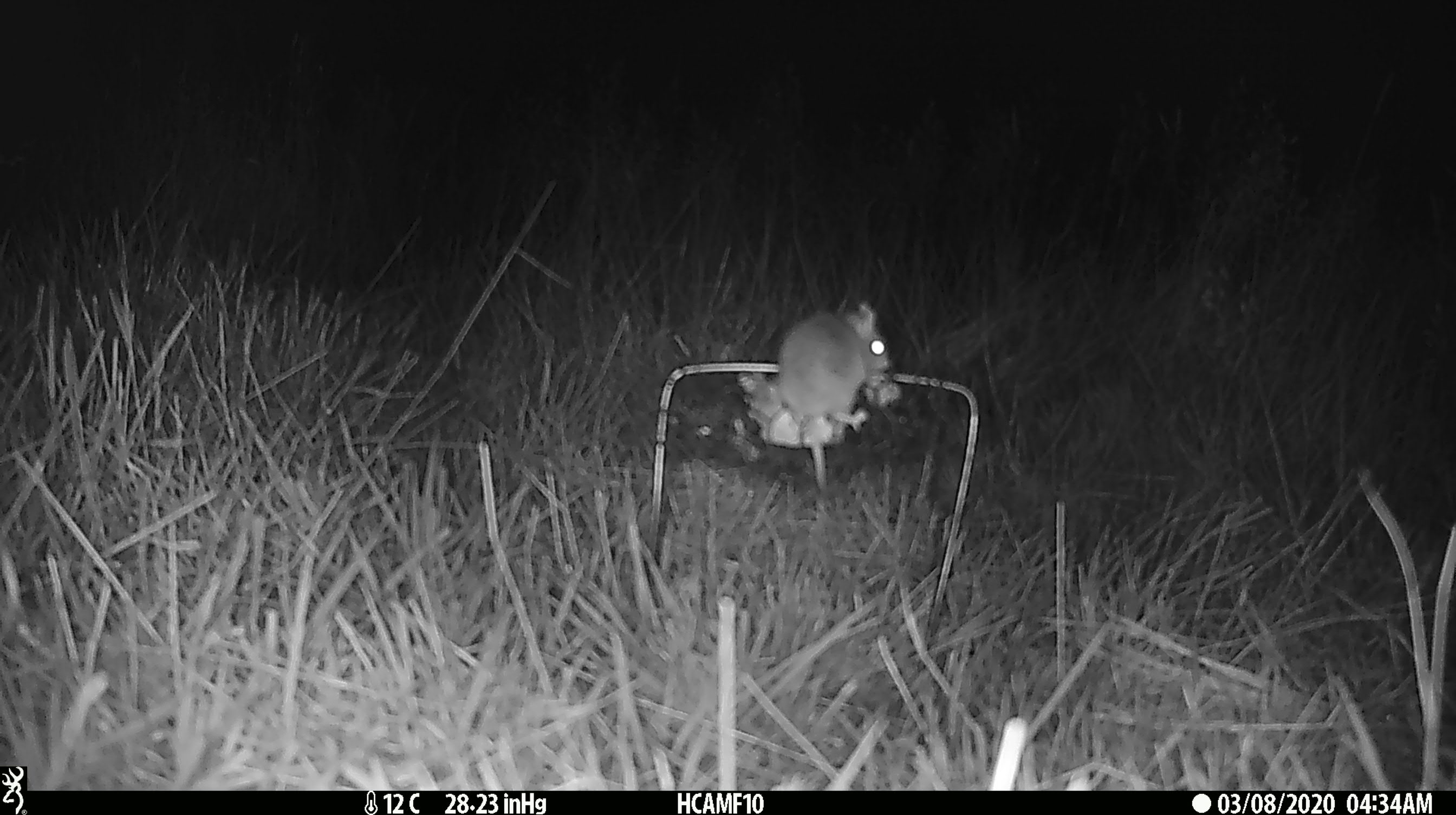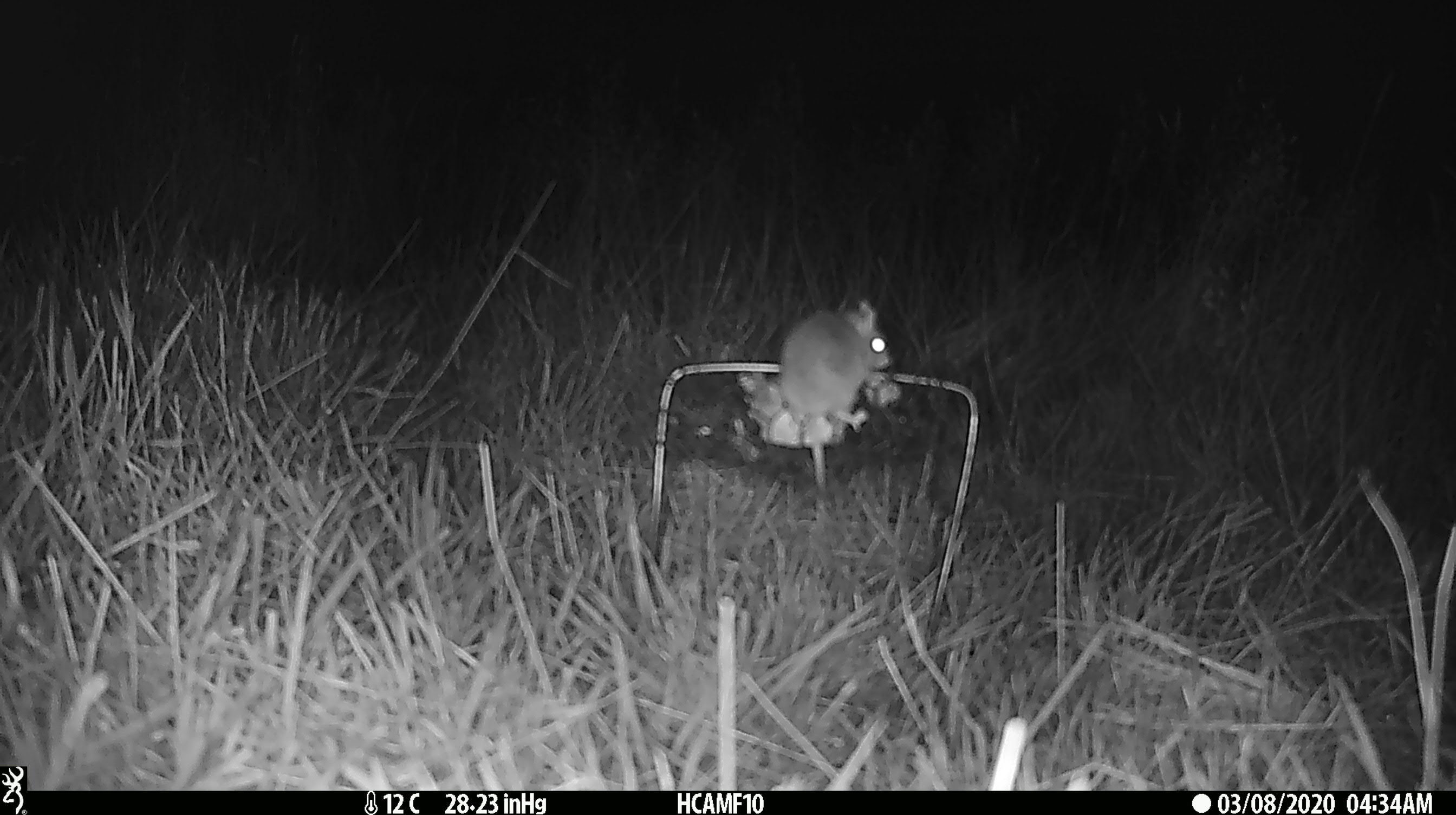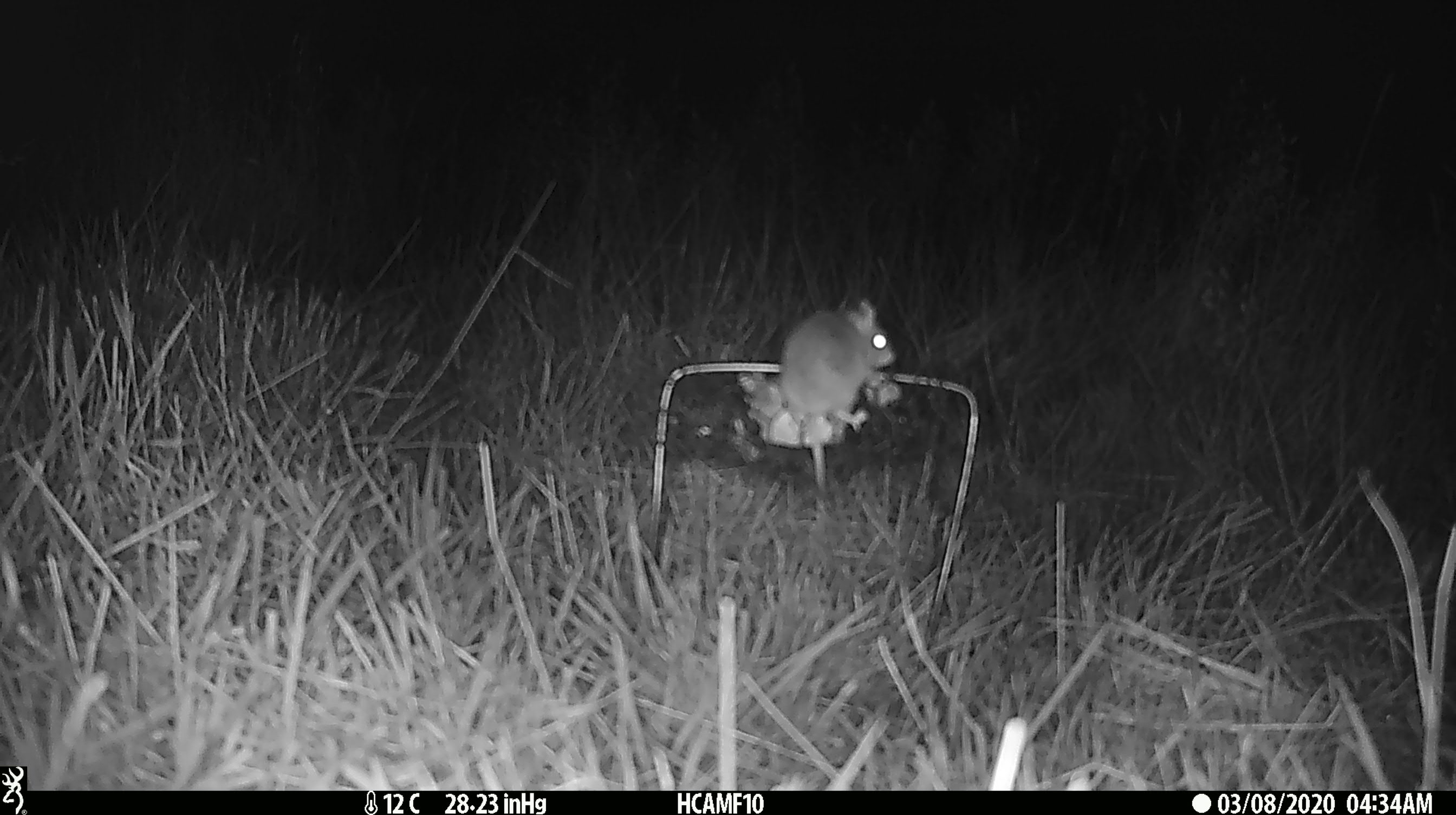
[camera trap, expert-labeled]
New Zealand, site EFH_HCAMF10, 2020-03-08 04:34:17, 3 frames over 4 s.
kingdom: Animalia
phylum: Chordata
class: Mammalia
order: Rodentia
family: Muridae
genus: Mus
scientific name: Mus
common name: mouse